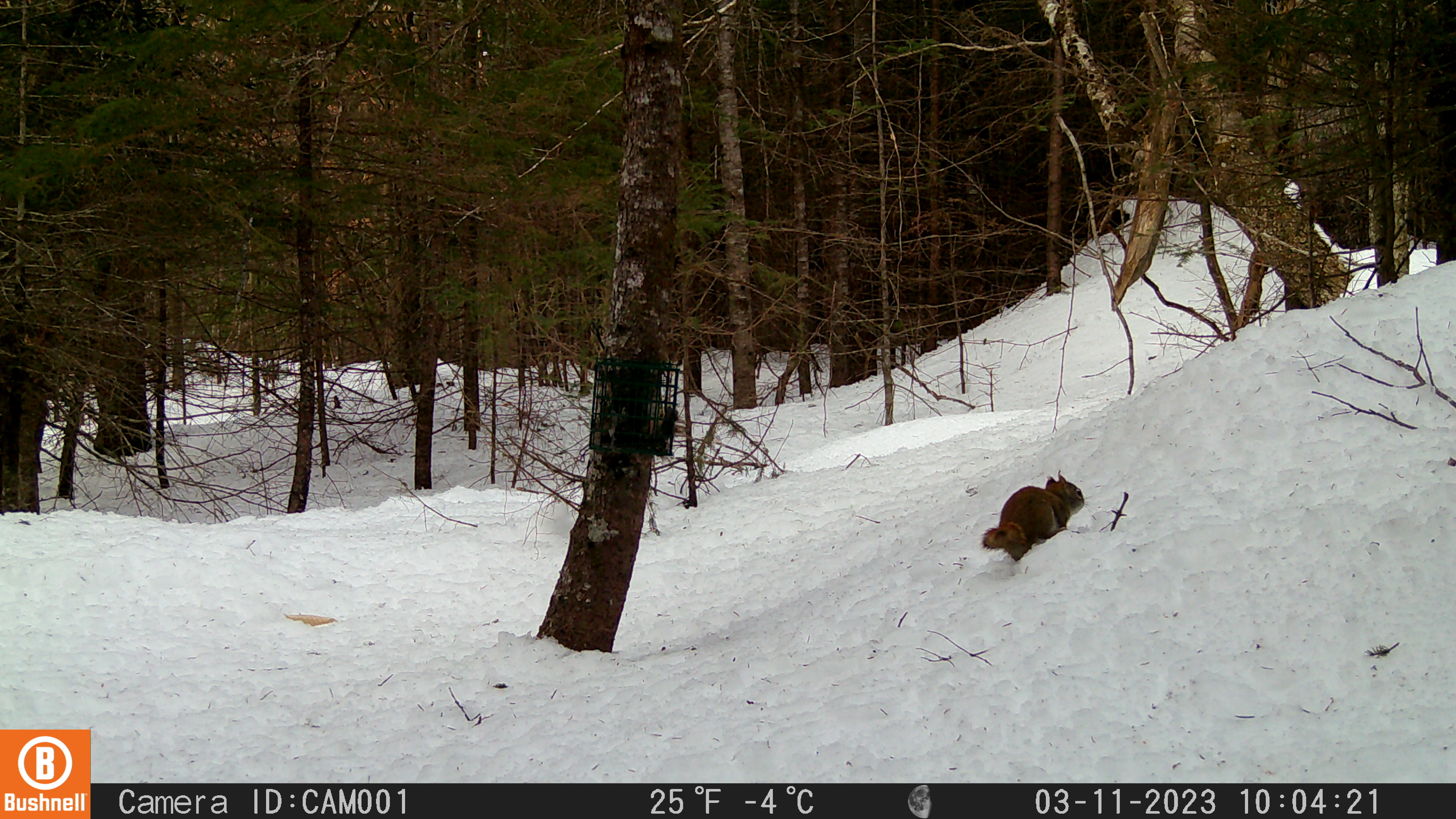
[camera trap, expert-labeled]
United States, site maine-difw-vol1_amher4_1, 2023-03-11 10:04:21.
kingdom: Animalia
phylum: Chordata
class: Mammalia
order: Rodentia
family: Sciuridae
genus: Tamiasciurus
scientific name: Tamiasciurus hudsonicus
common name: red squirrel